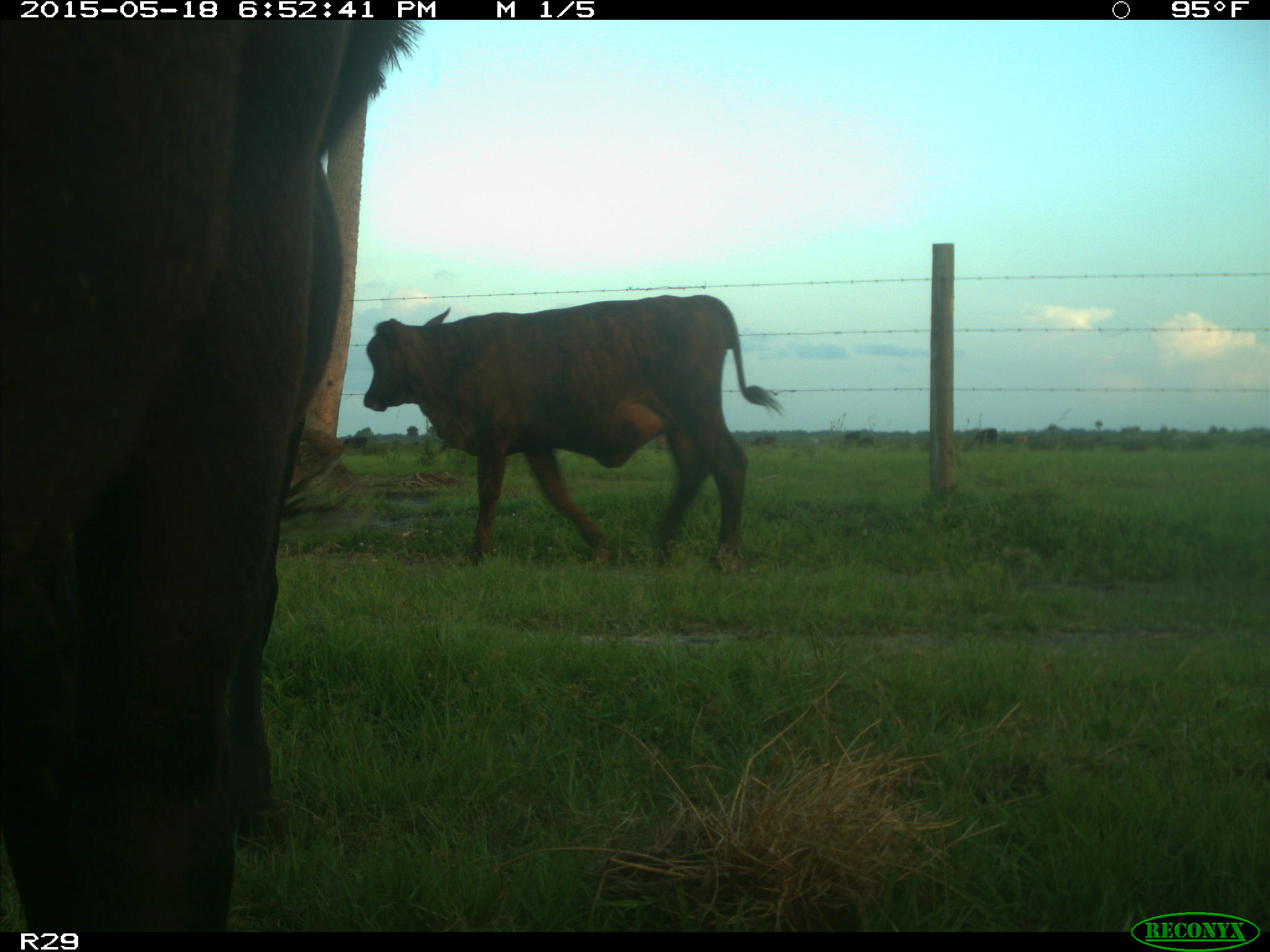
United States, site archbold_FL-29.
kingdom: Animalia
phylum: Chordata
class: Mammalia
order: Artiodactyla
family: Bovidae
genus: Bos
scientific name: Bos taurus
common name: domestic cow